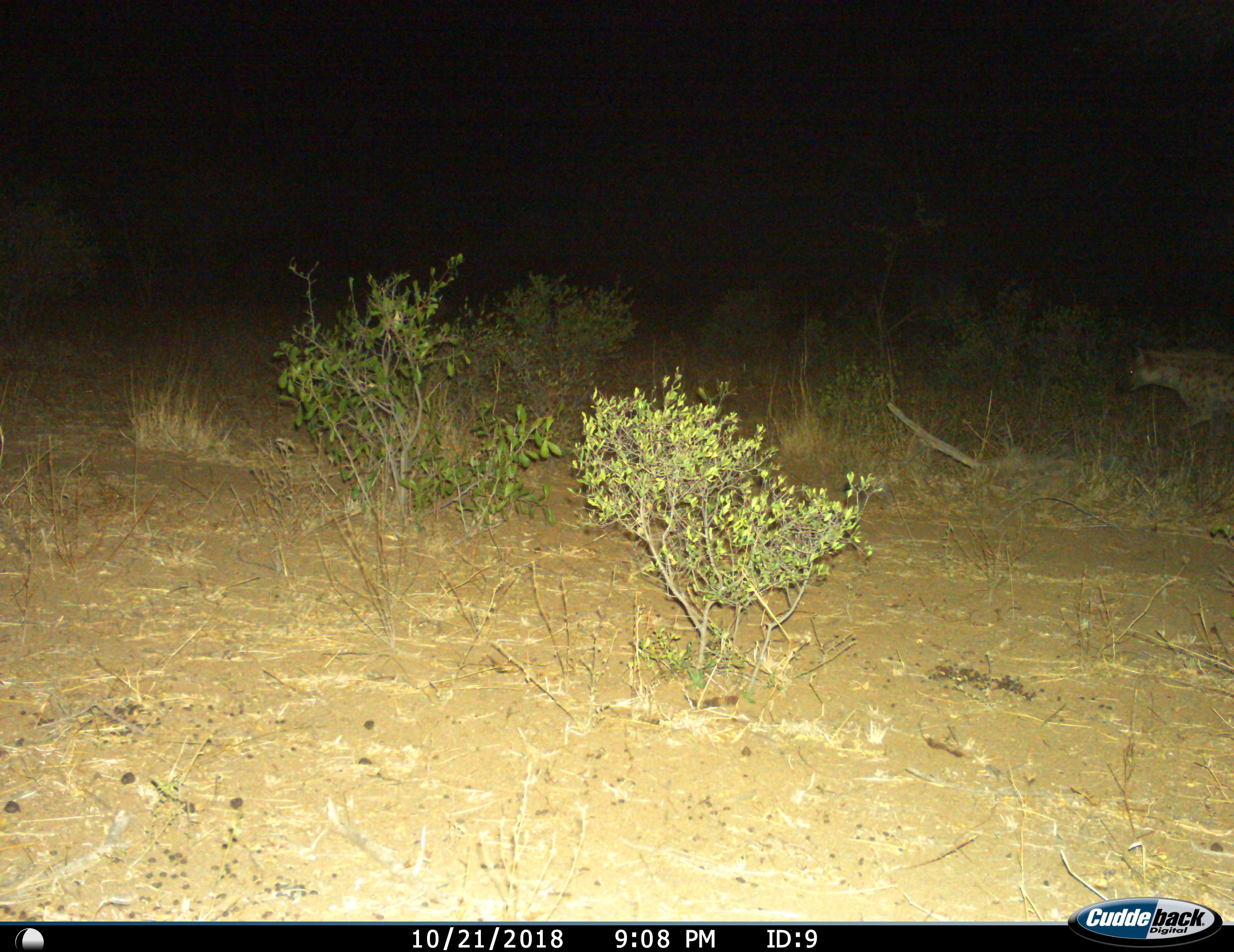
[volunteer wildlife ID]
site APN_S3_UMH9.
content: unidentified animal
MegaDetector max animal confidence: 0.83